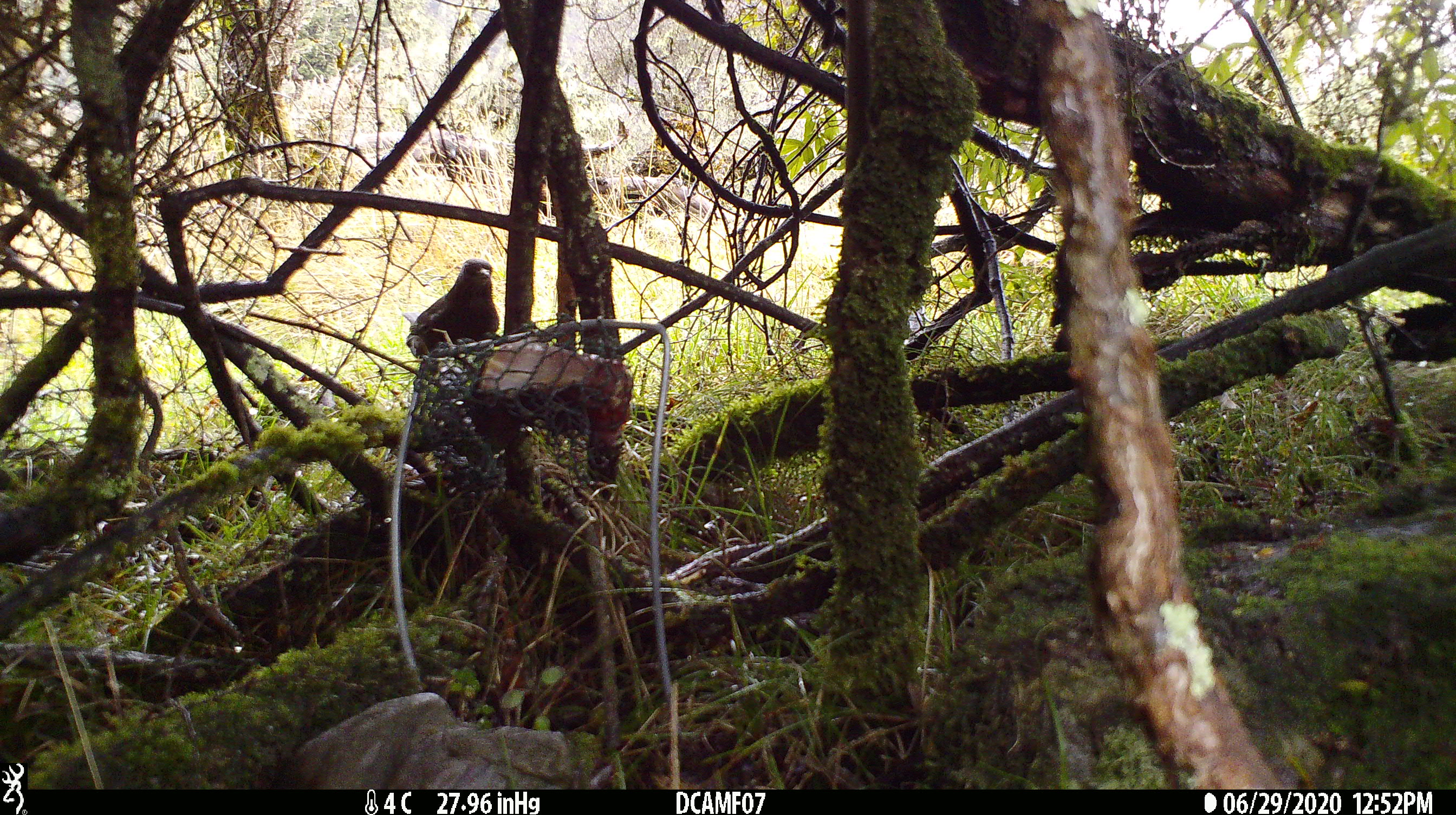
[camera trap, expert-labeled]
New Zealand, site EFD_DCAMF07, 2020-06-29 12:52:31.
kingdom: Animalia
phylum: Chordata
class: Aves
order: Passeriformes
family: Turdidae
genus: Turdus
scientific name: Turdus merula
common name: eurasian blackbird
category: blackbird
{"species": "blackbird (eurasian blackbird) (Turdus merula)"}